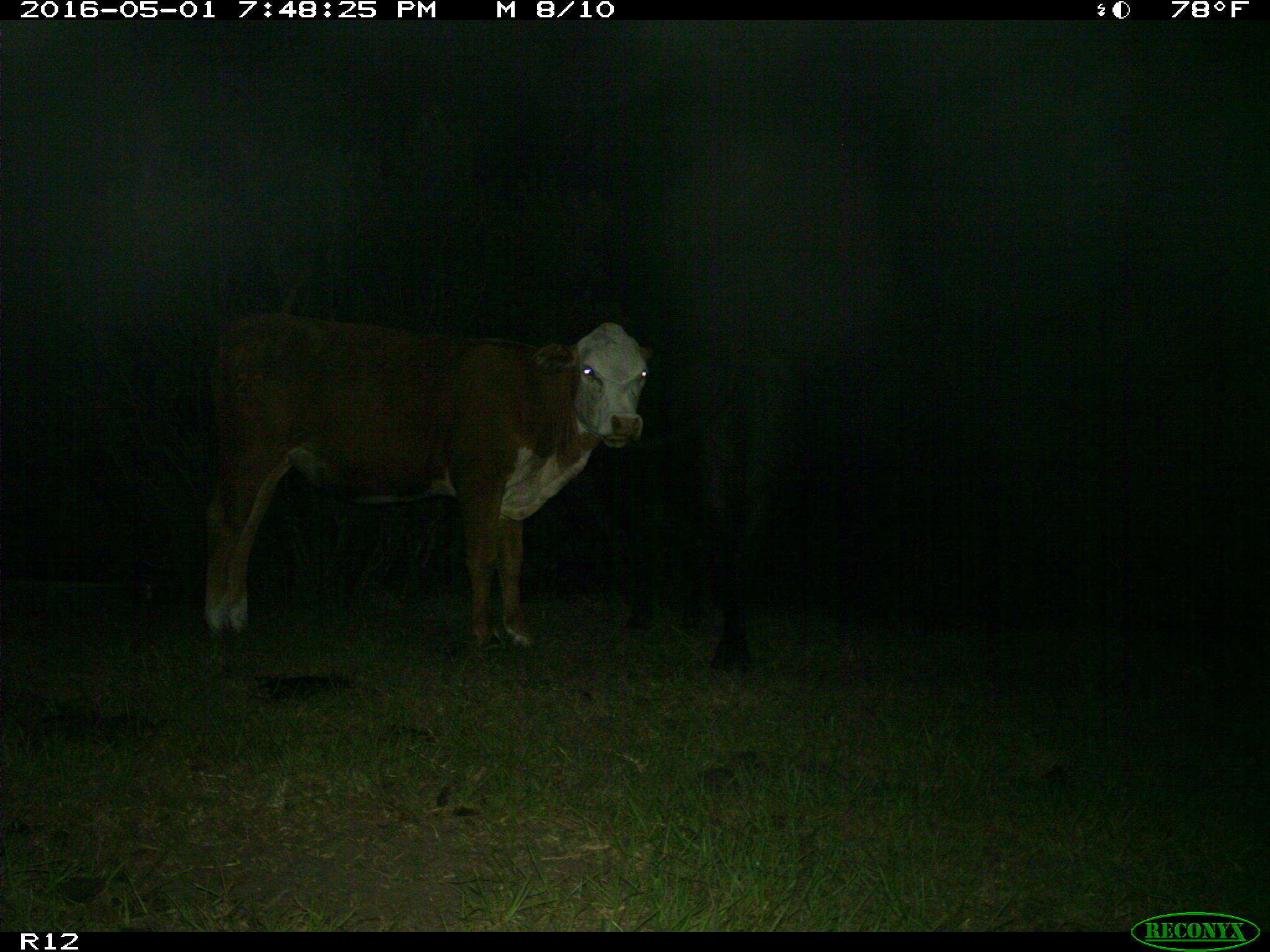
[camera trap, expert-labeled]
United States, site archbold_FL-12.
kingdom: Animalia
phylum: Chordata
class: Mammalia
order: Artiodactyla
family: Bovidae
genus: Bos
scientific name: Bos taurus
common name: domestic cow